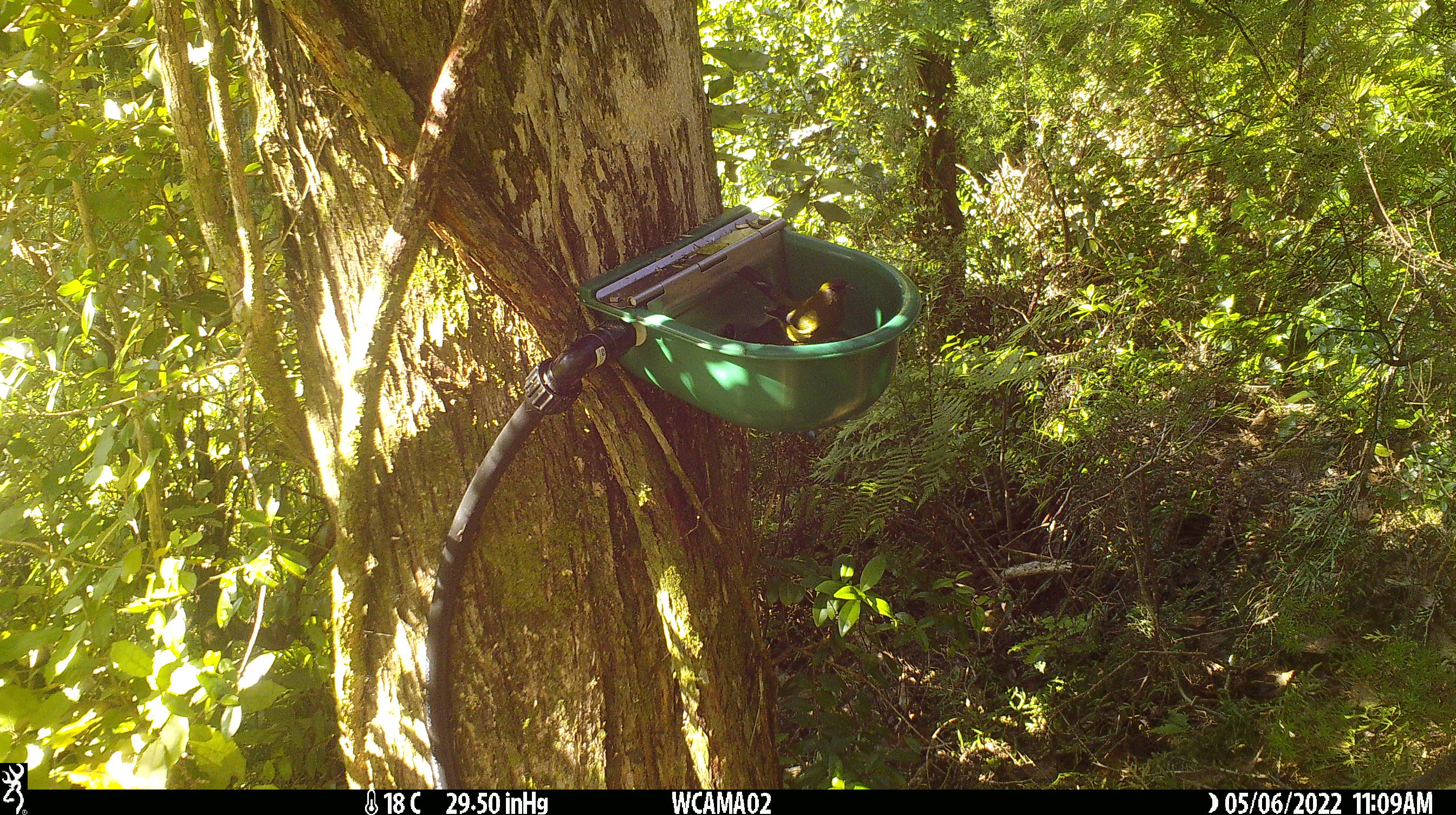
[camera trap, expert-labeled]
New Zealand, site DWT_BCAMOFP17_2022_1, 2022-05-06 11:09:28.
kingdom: Animalia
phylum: Chordata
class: Aves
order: Passeriformes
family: Meliphagidae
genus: Anthornis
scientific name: Anthornis melanura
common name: new zealand bellbird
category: bellbird